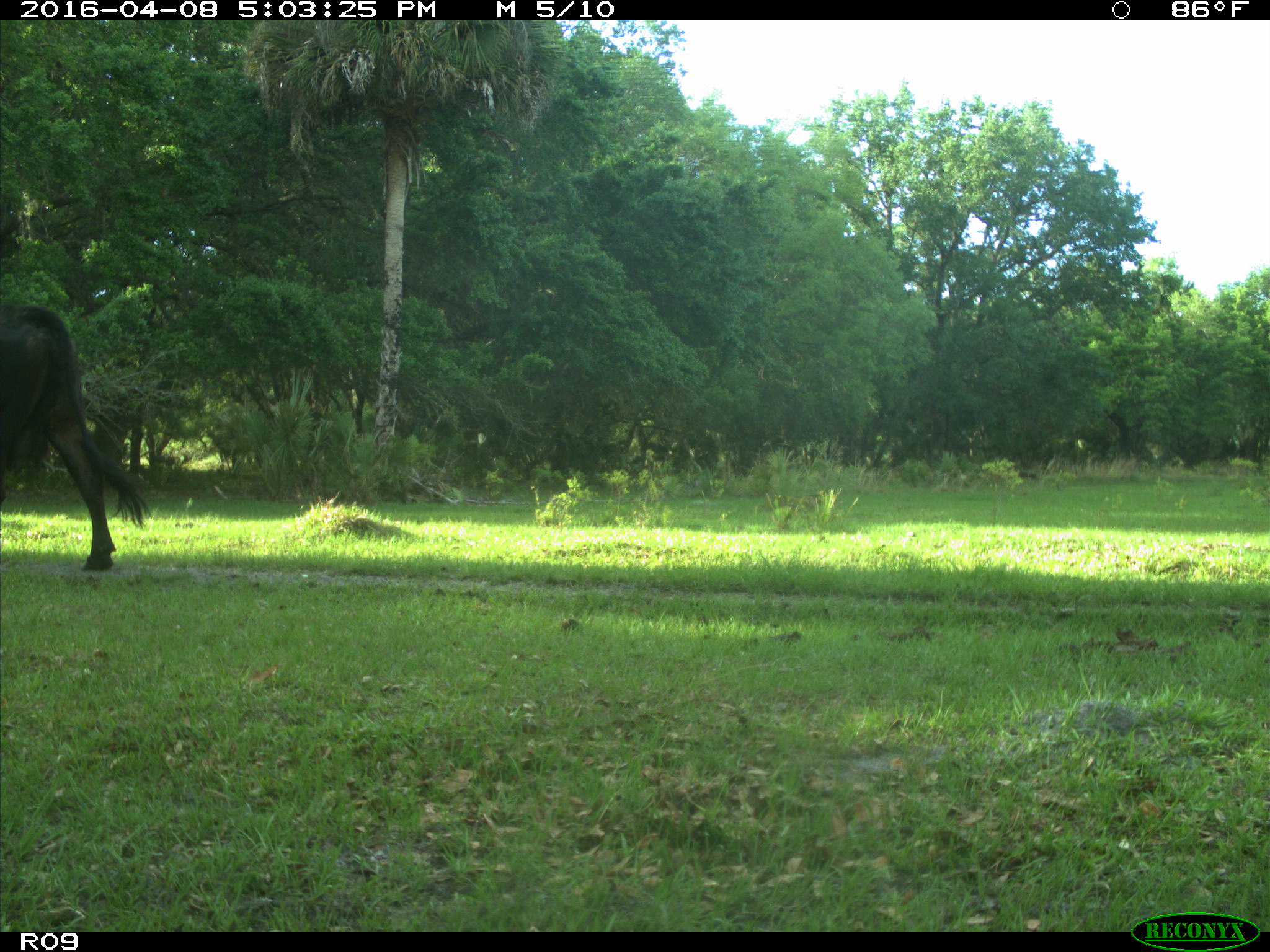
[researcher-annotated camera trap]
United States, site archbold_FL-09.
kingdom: Animalia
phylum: Chordata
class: Mammalia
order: Artiodactyla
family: Bovidae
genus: Bos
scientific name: Bos taurus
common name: domestic cow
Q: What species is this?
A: Bos taurus (domestic cow).